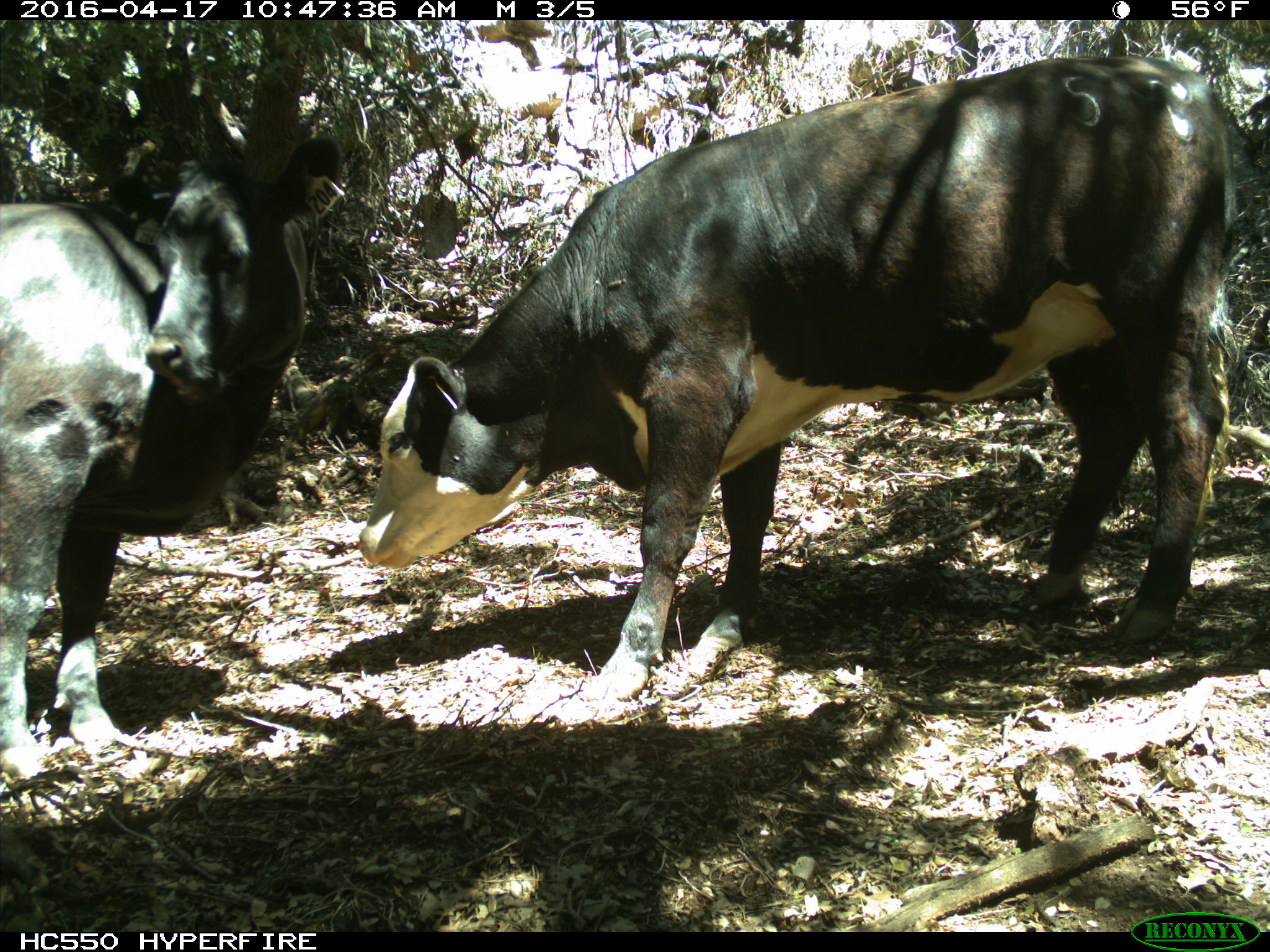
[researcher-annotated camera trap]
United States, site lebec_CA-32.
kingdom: Animalia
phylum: Chordata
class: Mammalia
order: Artiodactyla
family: Bovidae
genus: Bos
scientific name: Bos taurus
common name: domestic cow